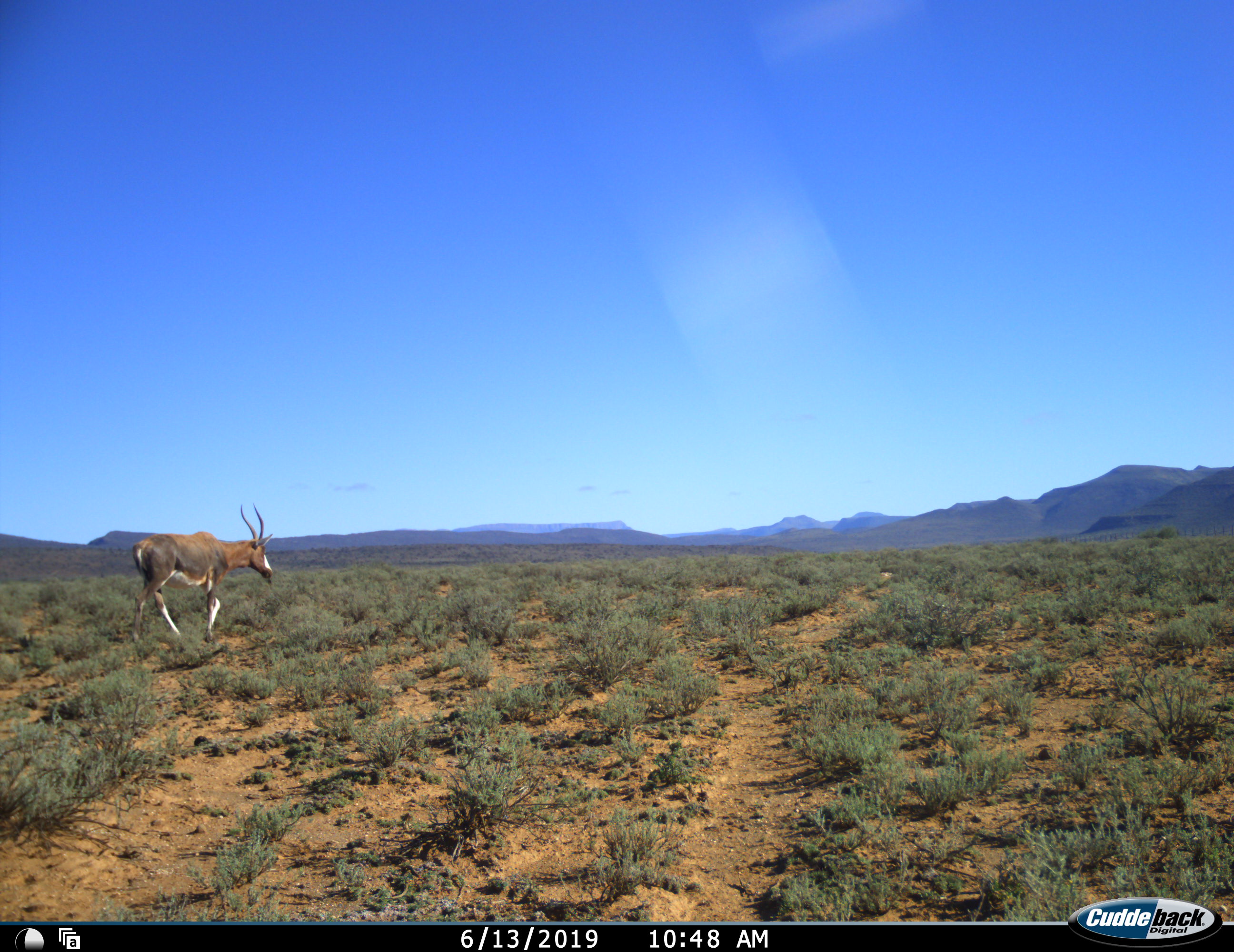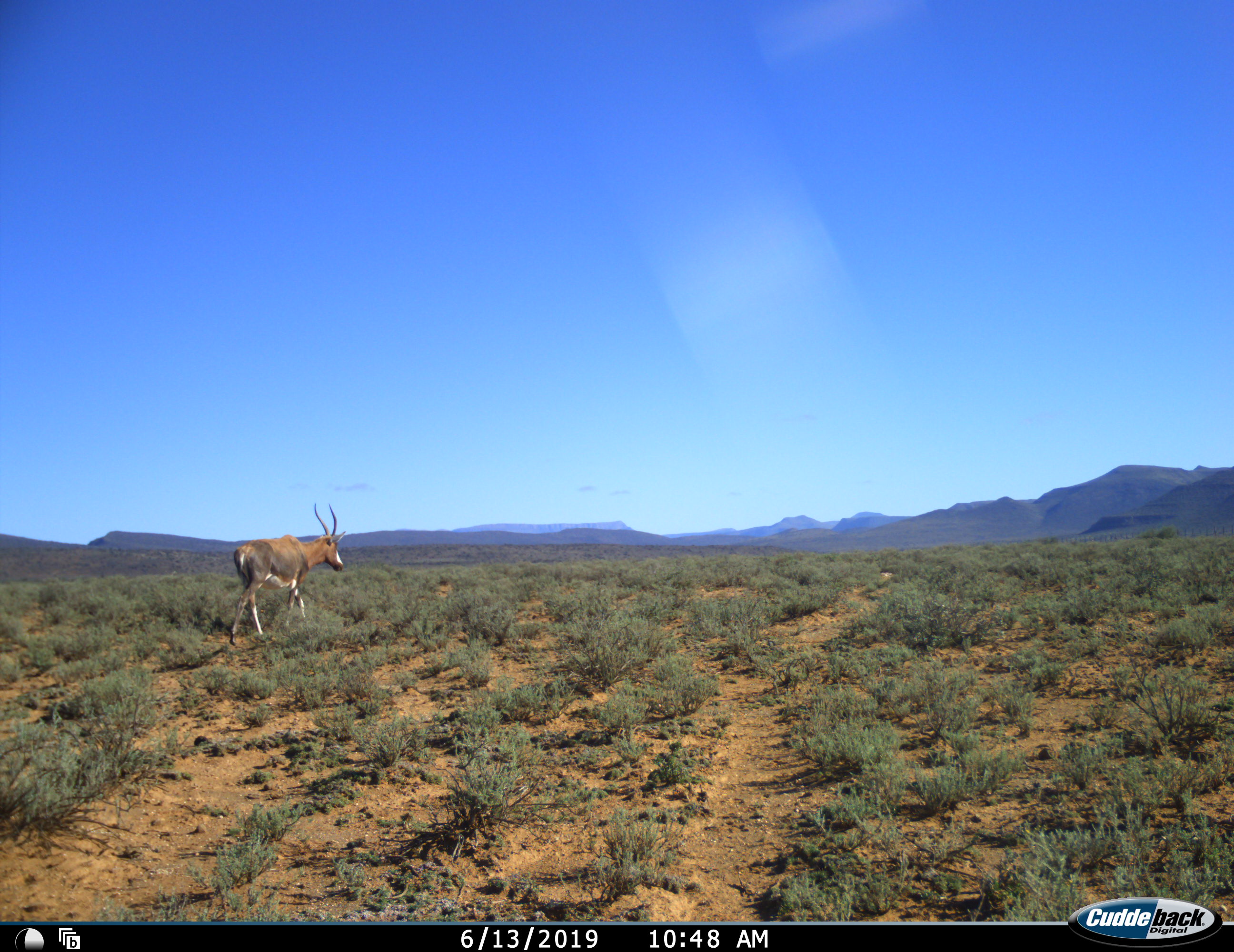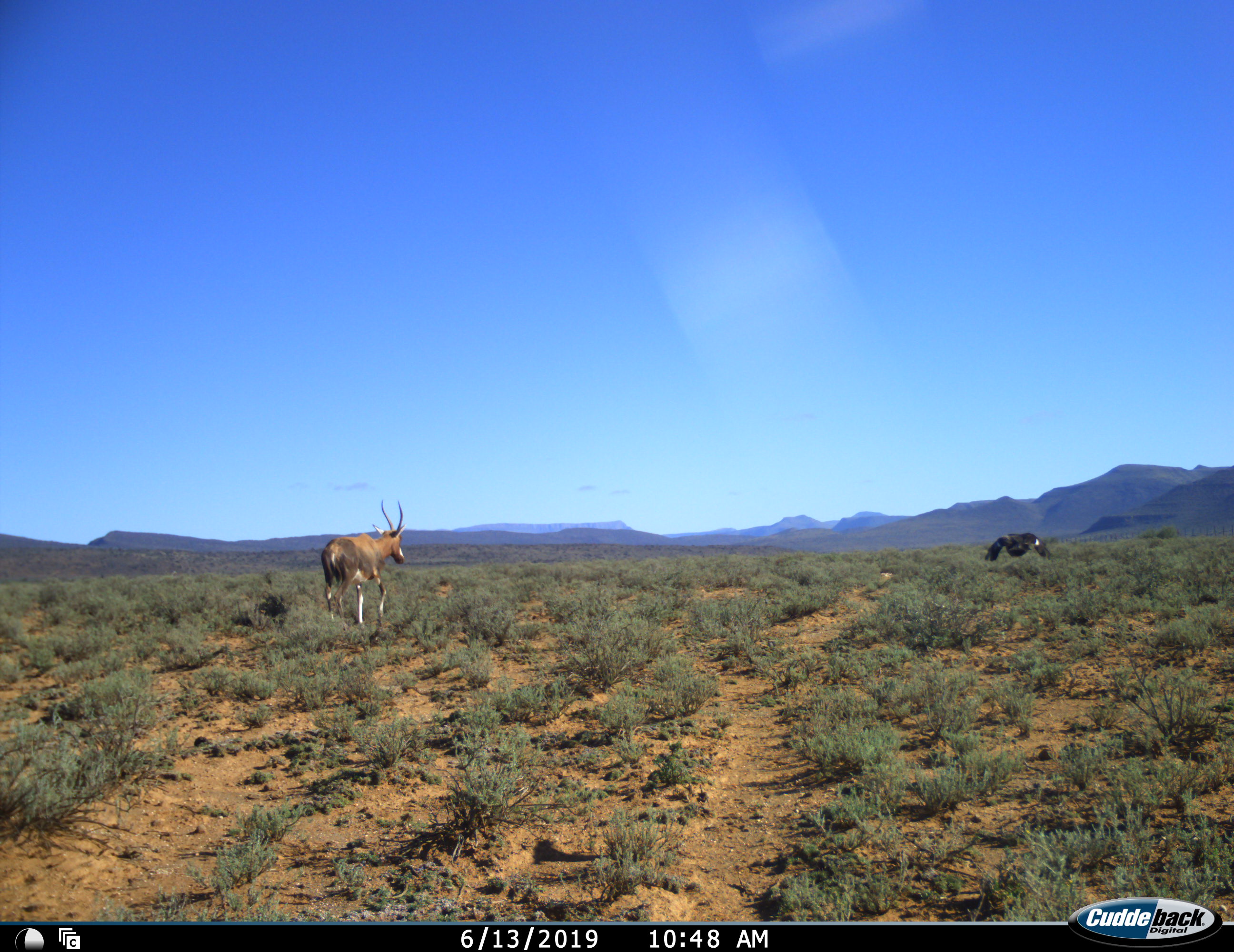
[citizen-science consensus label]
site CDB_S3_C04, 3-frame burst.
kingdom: Animalia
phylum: Chordata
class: Mammalia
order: Artiodactyla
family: Bovidae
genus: Damaliscus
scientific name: Damaliscus pygargus phillipsi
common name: blesbok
Blesbok (Damaliscus pygargus phillipsi), count 1. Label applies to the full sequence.